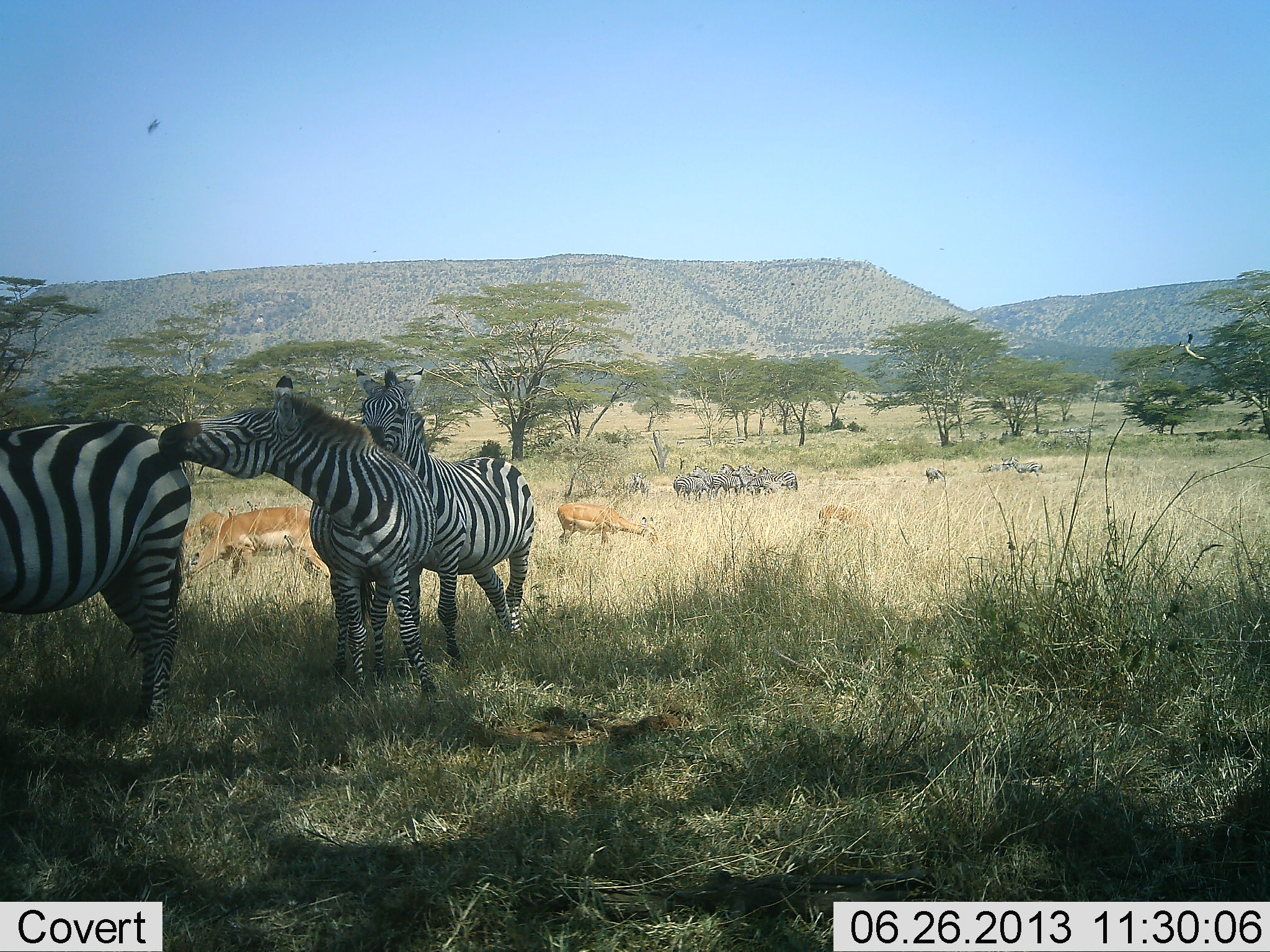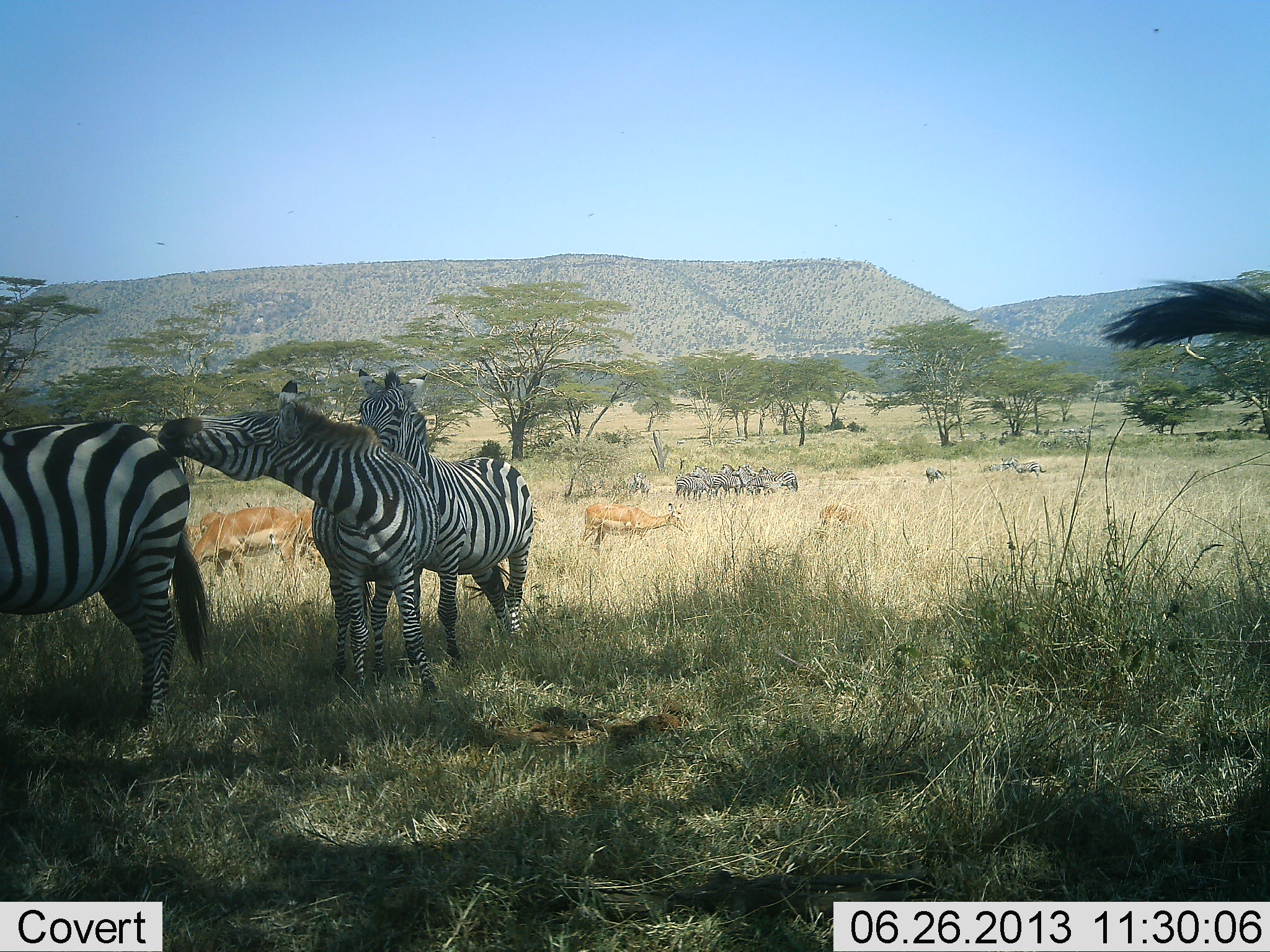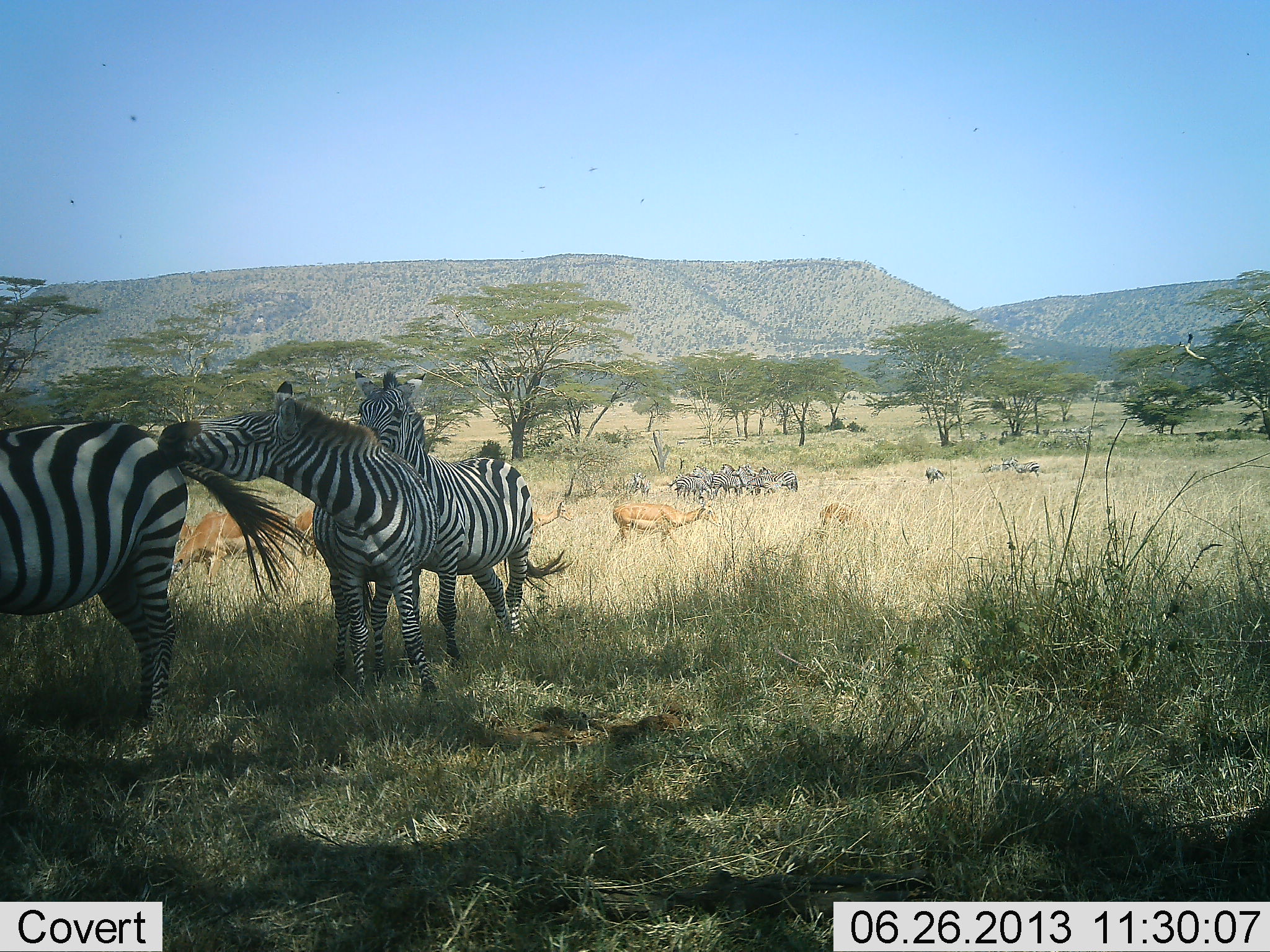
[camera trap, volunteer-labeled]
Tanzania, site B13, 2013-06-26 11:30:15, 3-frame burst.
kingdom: Animalia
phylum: Chordata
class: Mammalia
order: Artiodactyla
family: Bovidae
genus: Aepyceros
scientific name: Aepyceros melampus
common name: impala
Impala (Aepyceros melampus), count 5. Behavior (volunteer vote fractions): standing 25%, resting 0%, moving 50%, interacting 0%. Young present (vote fraction): 8%. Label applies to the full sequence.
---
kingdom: Animalia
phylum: Chordata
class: Mammalia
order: Perissodactyla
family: Equidae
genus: Equus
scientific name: Equus quagga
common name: plains zebra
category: zebra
Zebra (plains zebra) (Equus quagga), count 10. Behavior (volunteer vote fractions): standing 65%, resting 0%, moving 0%, interacting 65%. Young present (vote fraction): 0%. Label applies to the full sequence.